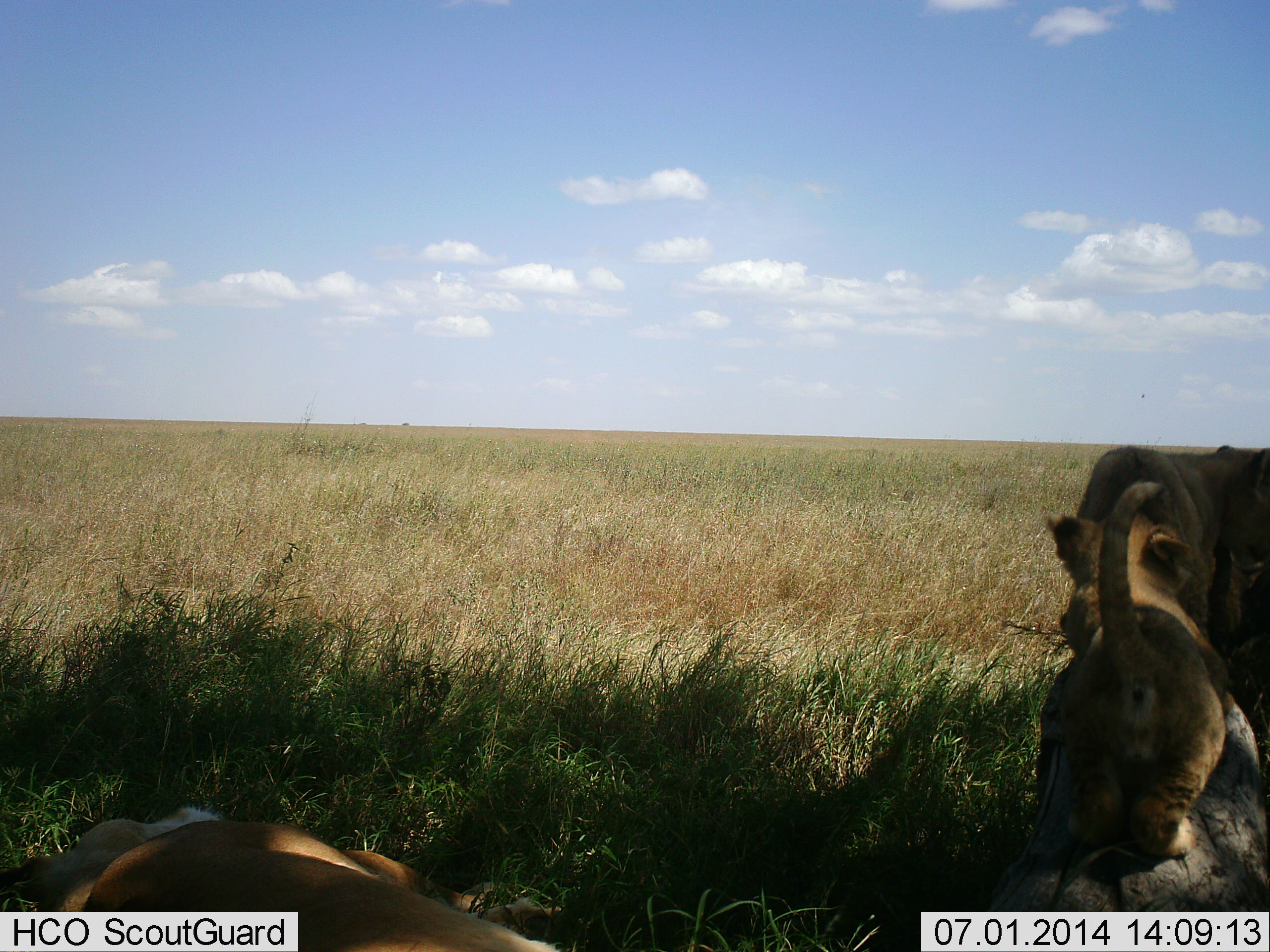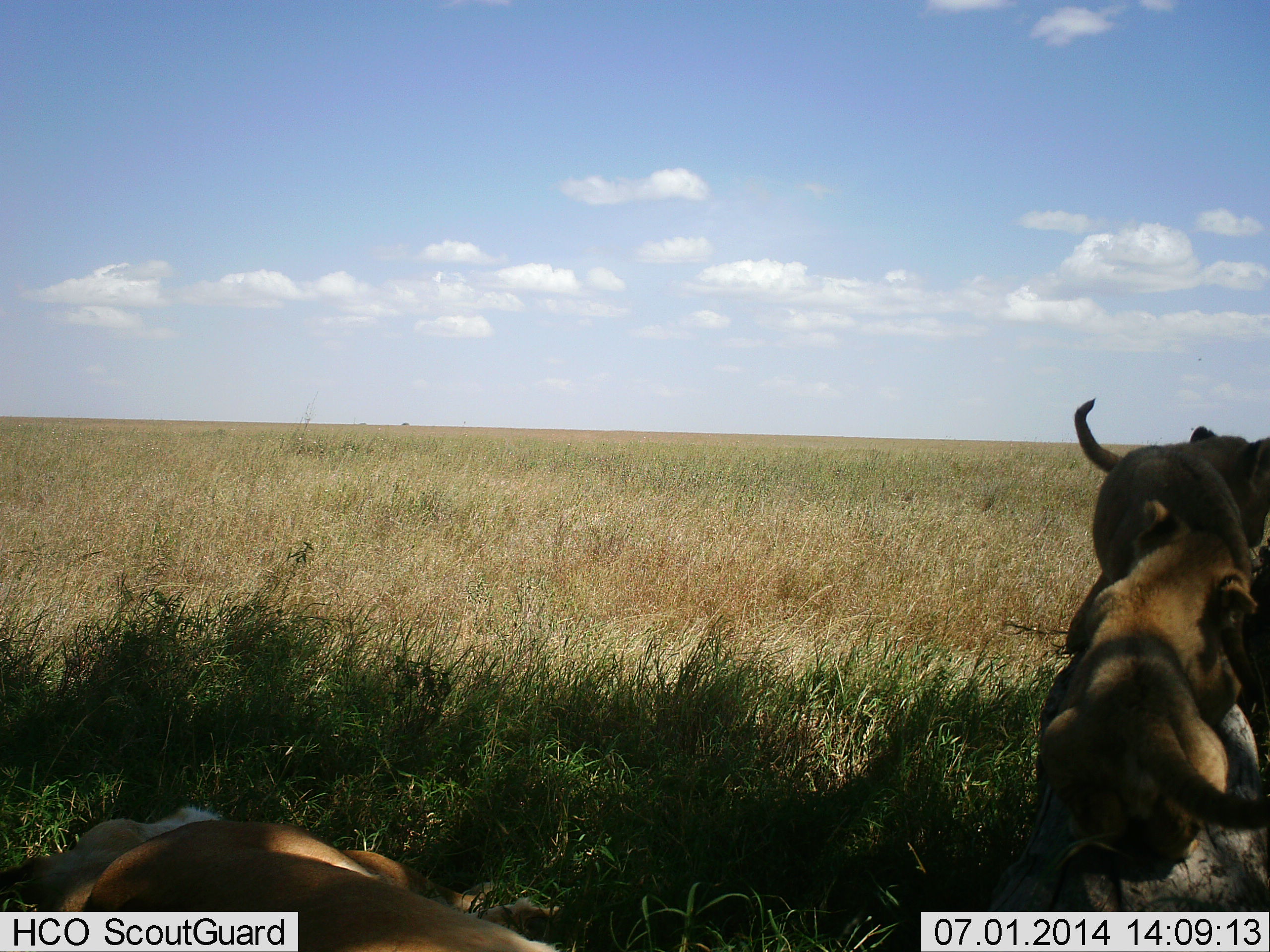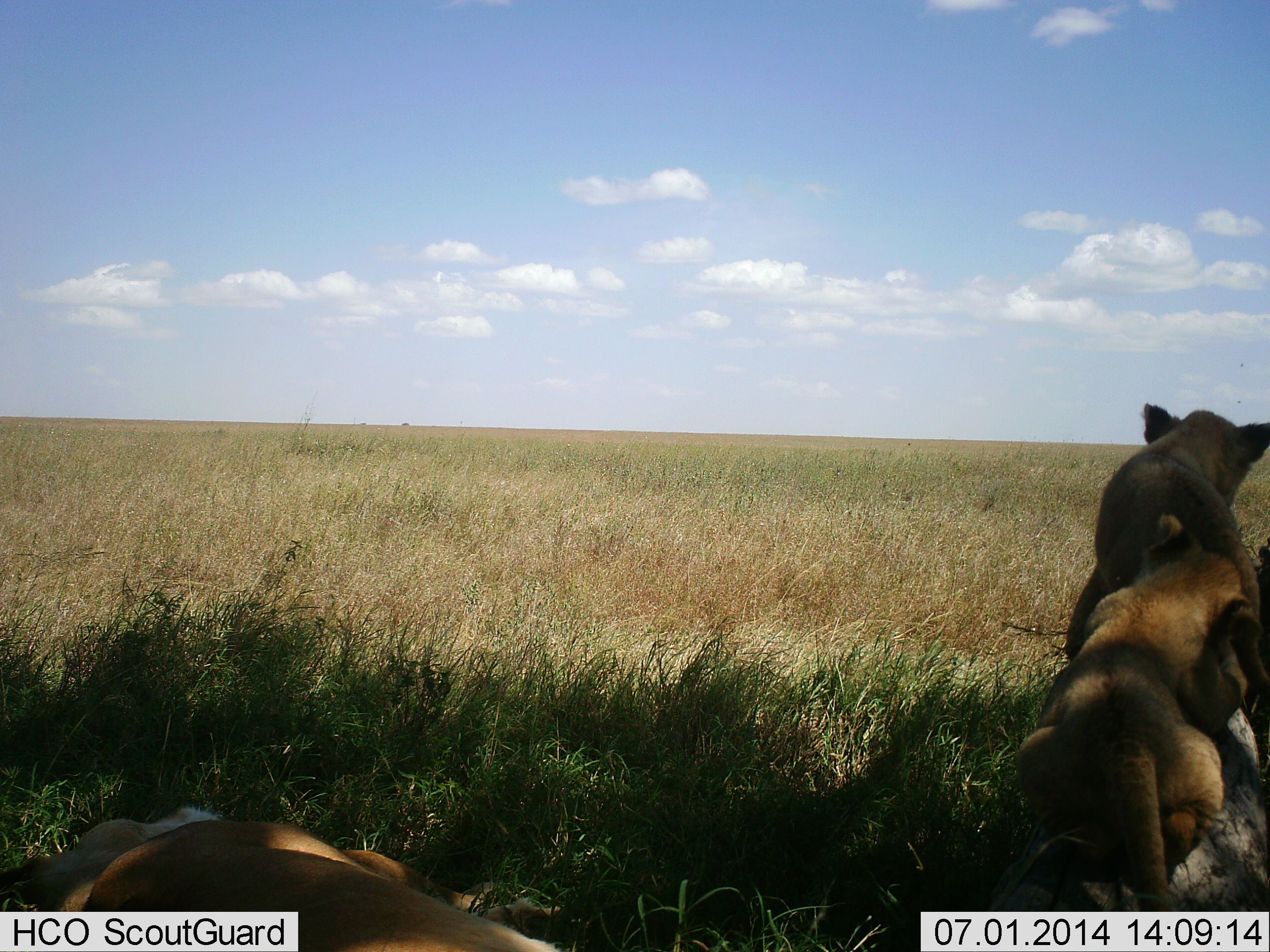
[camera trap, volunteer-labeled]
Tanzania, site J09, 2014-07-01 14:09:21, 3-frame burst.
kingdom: Animalia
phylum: Chordata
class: Mammalia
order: Carnivora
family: Felidae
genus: Panthera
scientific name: Panthera leo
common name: lion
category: lionfemale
Lionfemale (lion) (Panthera leo), count 3. Behavior (volunteer vote fractions): standing 0%, resting 70%, moving 30%, interacting 70%. Young present (vote fraction): 70%. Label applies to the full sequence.